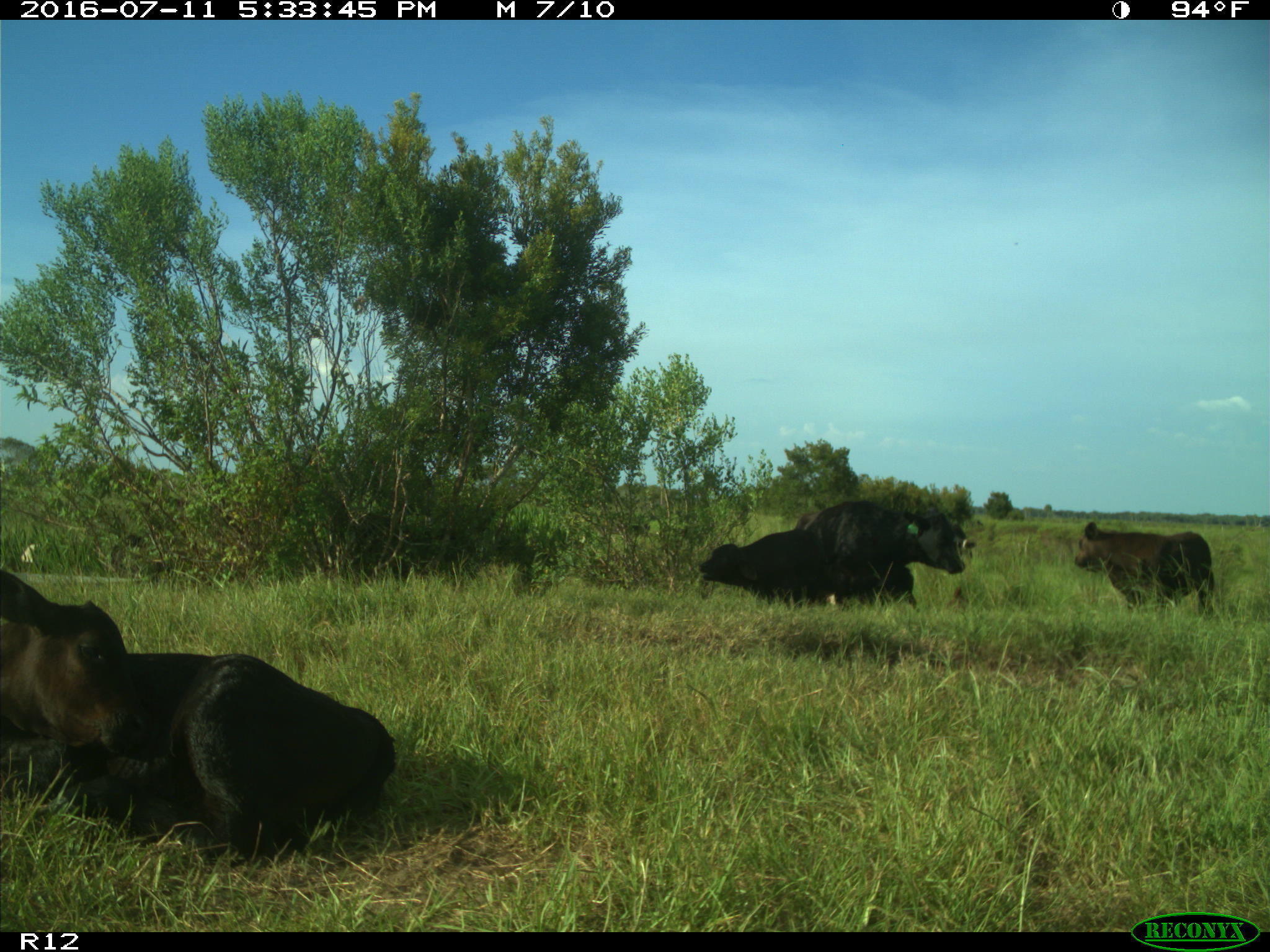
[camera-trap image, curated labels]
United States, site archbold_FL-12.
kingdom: Animalia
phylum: Chordata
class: Mammalia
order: Artiodactyla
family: Bovidae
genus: Bos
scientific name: Bos taurus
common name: domestic cow